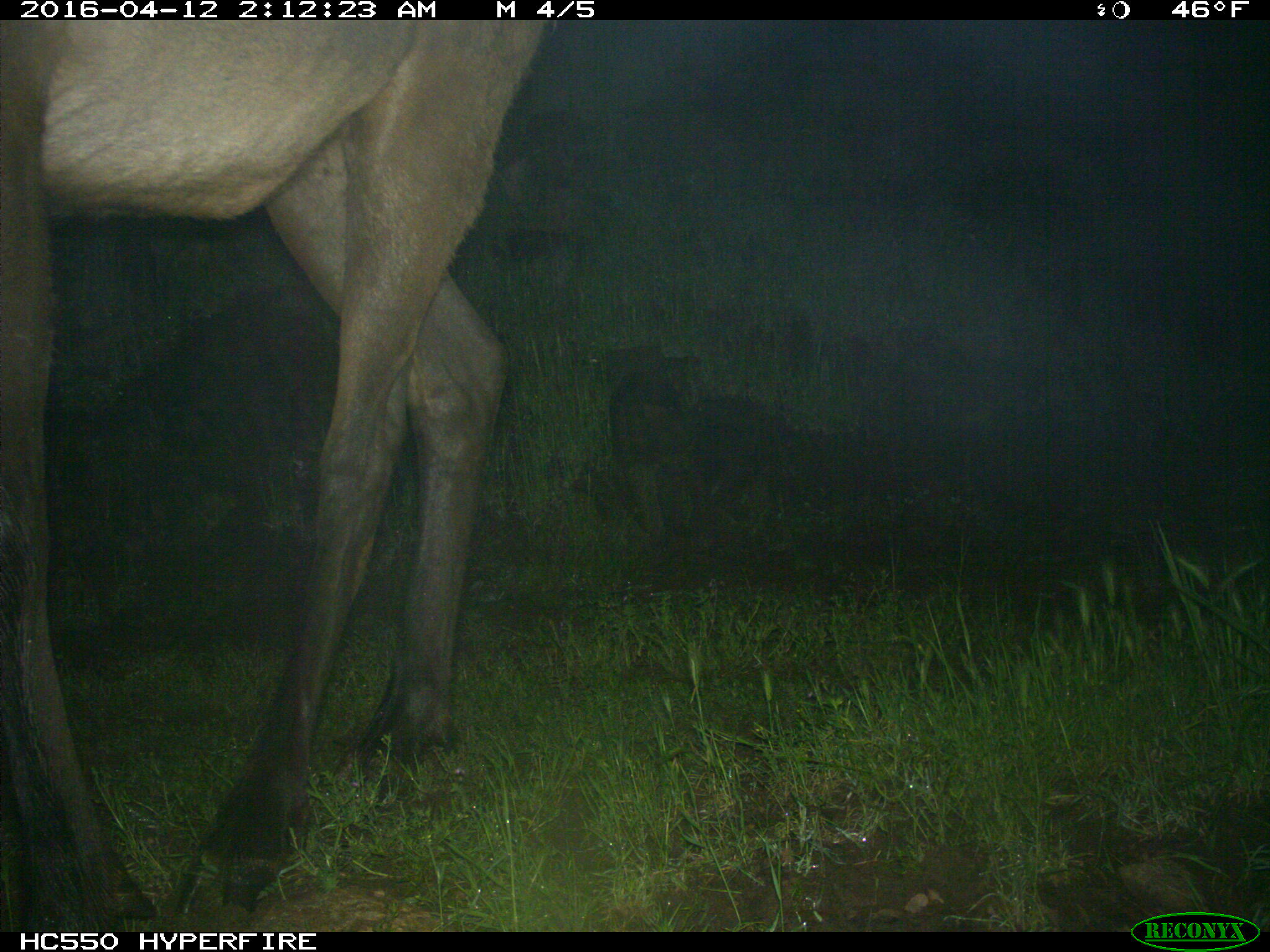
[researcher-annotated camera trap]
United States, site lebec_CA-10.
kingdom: Animalia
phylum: Chordata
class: Mammalia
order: Artiodactyla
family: Cervidae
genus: Cervus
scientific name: Cervus canadensis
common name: elk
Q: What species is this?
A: Cervus canadensis (elk).